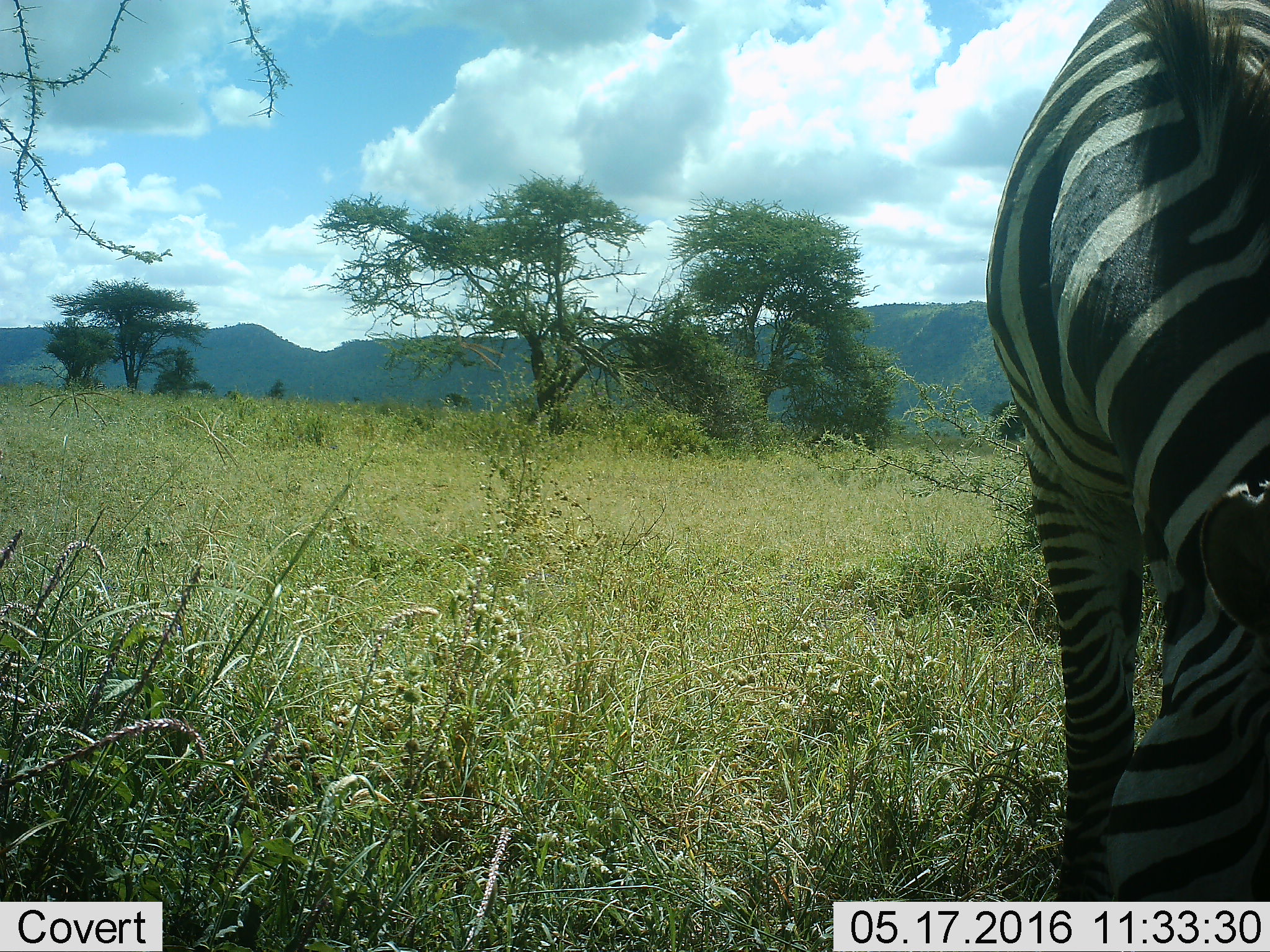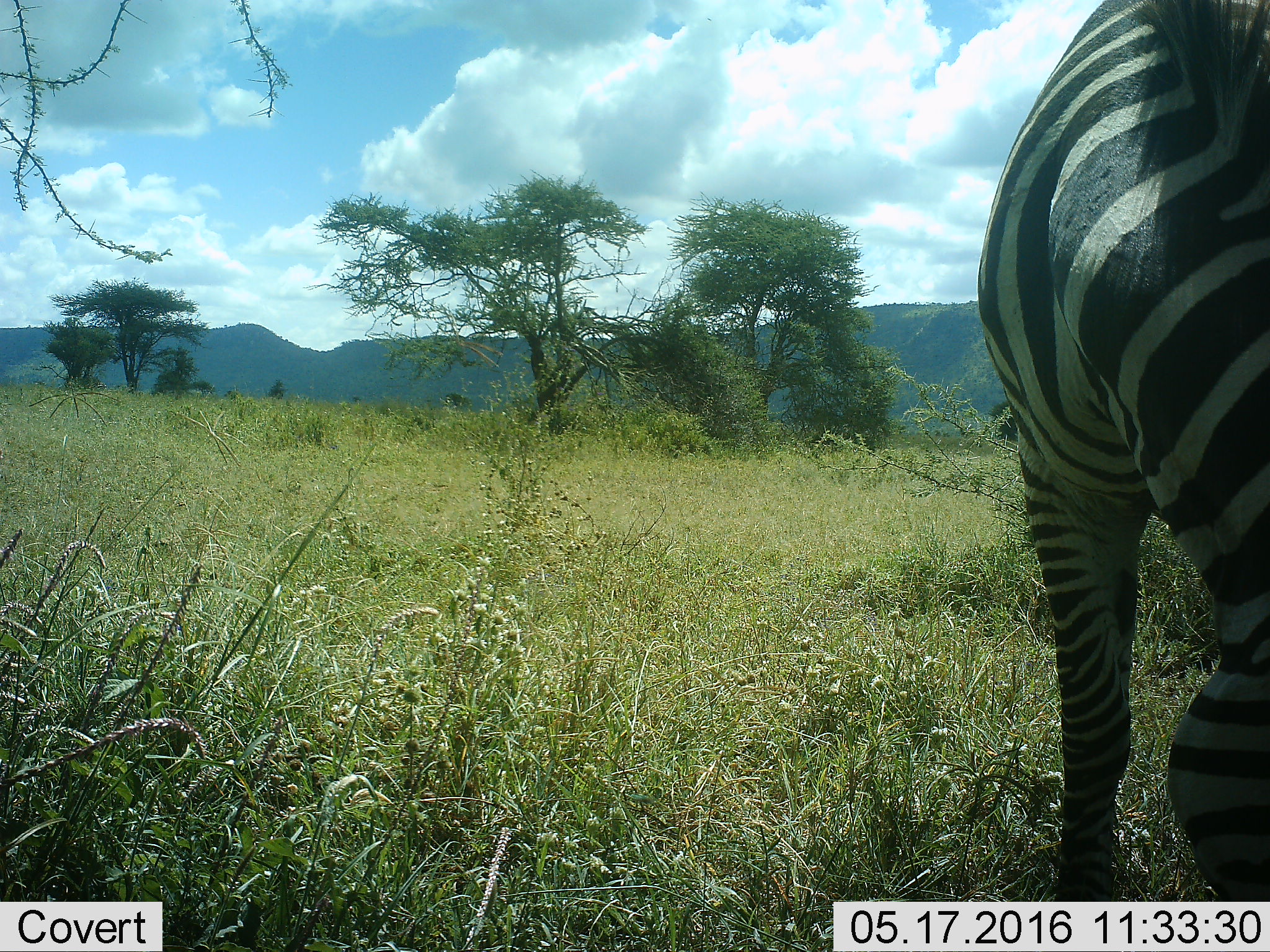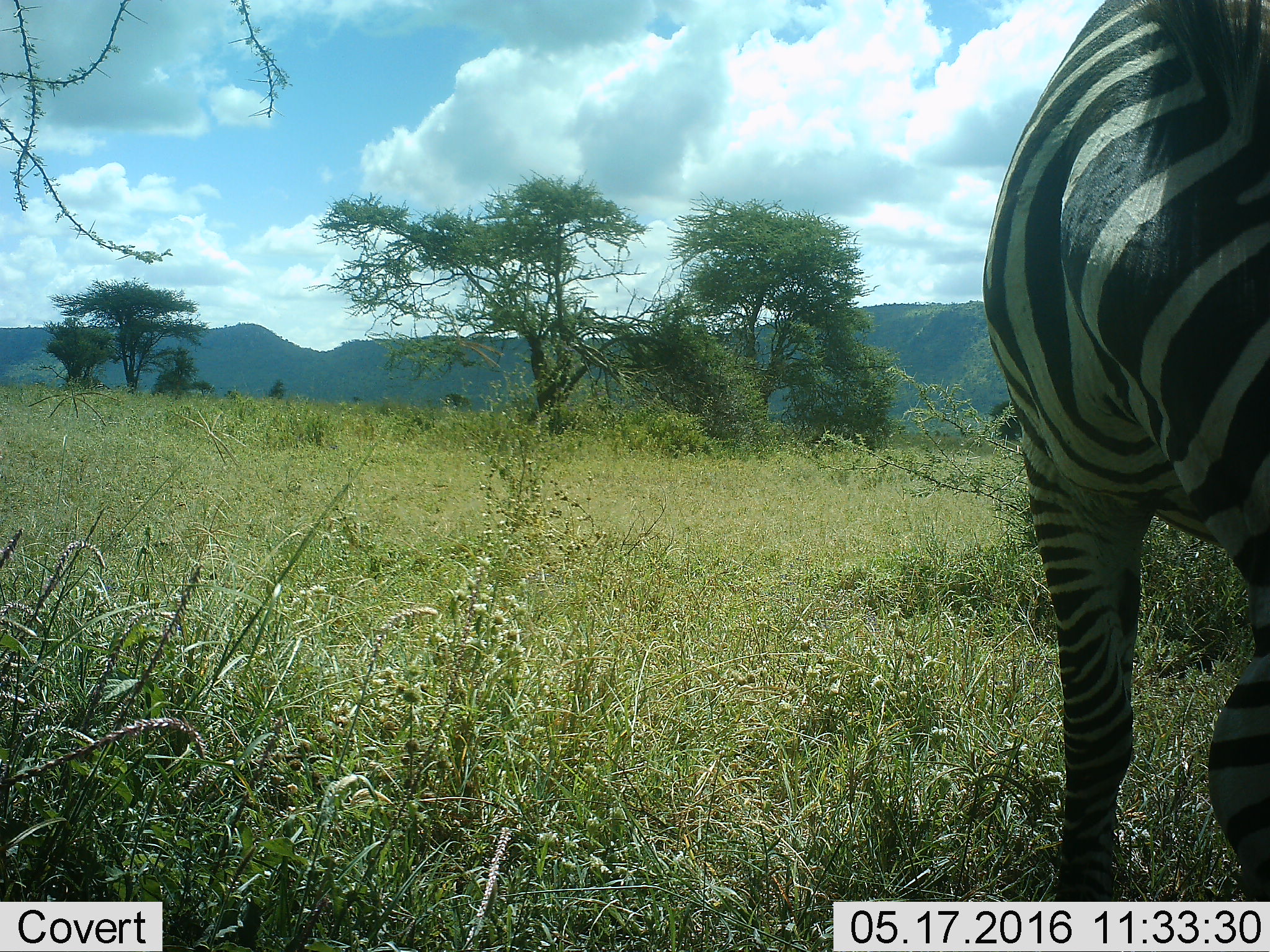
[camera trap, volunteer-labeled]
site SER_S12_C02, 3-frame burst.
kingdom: Animalia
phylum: Chordata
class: Mammalia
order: Perissodactyla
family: Equidae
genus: Equus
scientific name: Equus quagga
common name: plains zebra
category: zebraplains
Zebraplains (plains zebra) (Equus quagga), count 1. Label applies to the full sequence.